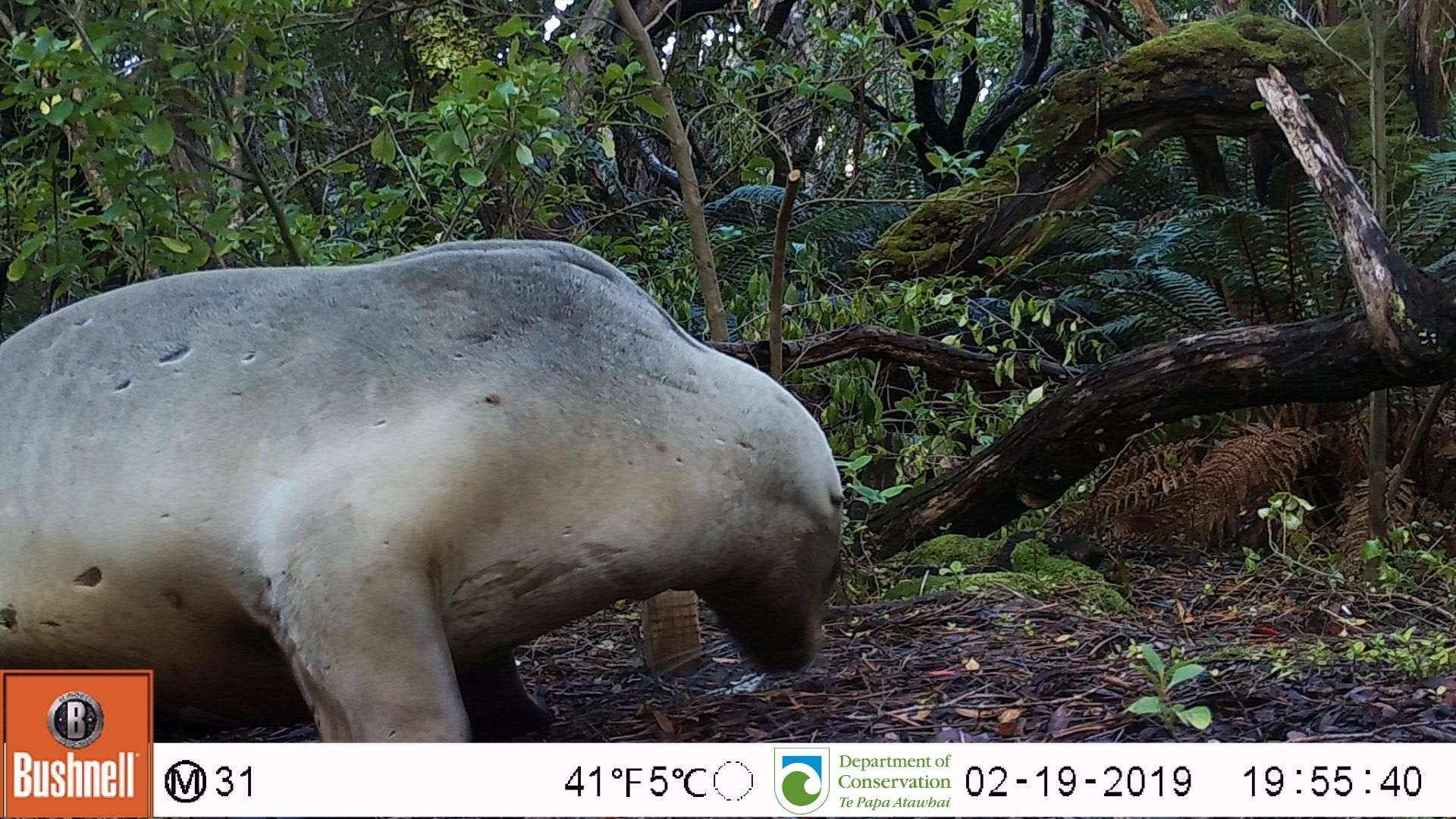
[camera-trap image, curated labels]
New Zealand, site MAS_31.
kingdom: Animalia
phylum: Chordata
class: Mammalia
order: Carnivora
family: Otariidae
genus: Phocarctos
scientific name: Phocarctos hookeri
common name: new zealand sea lion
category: sealion